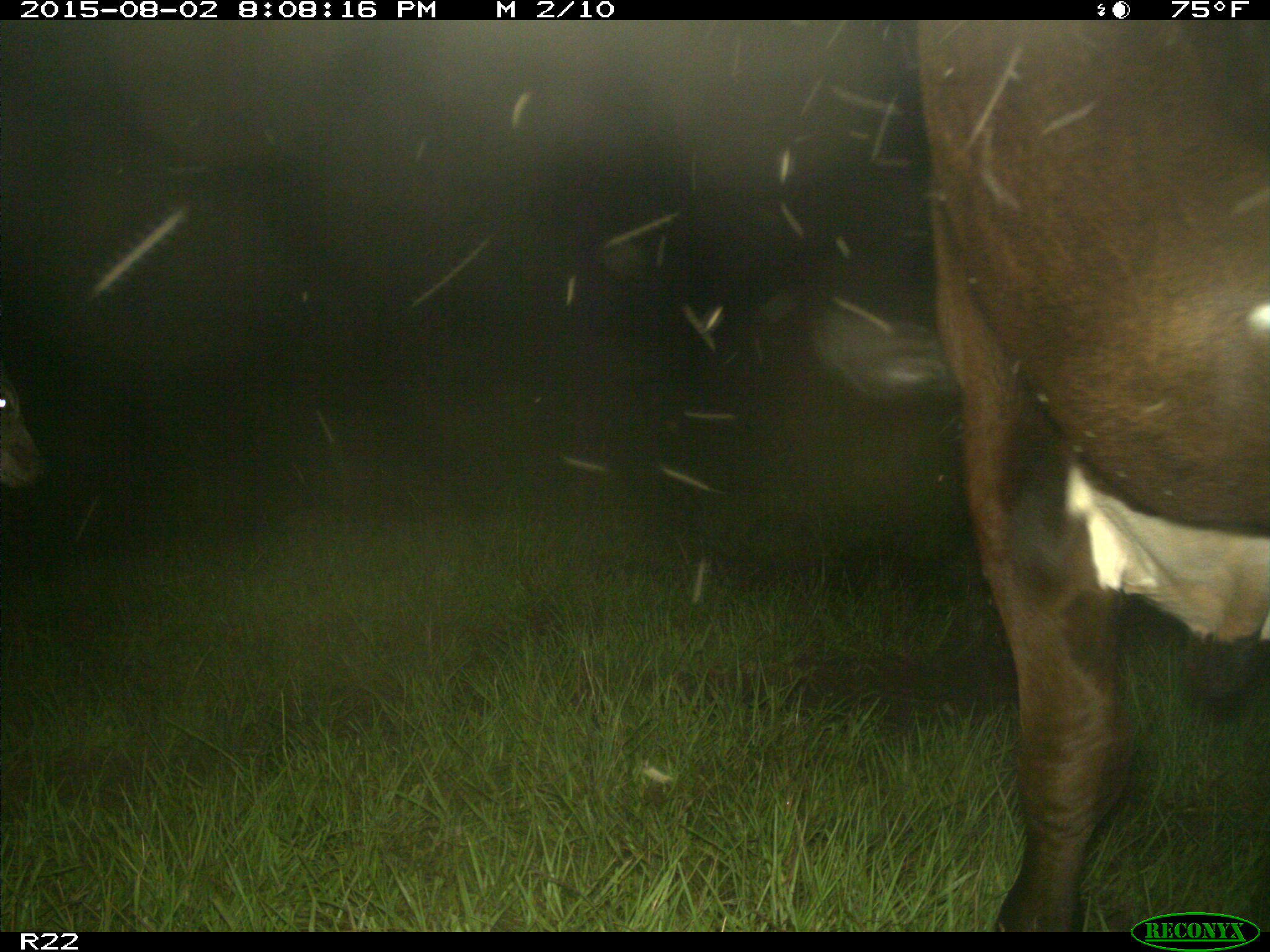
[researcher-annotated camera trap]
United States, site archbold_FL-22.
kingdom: Animalia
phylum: Chordata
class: Mammalia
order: Artiodactyla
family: Bovidae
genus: Bos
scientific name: Bos taurus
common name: domestic cow